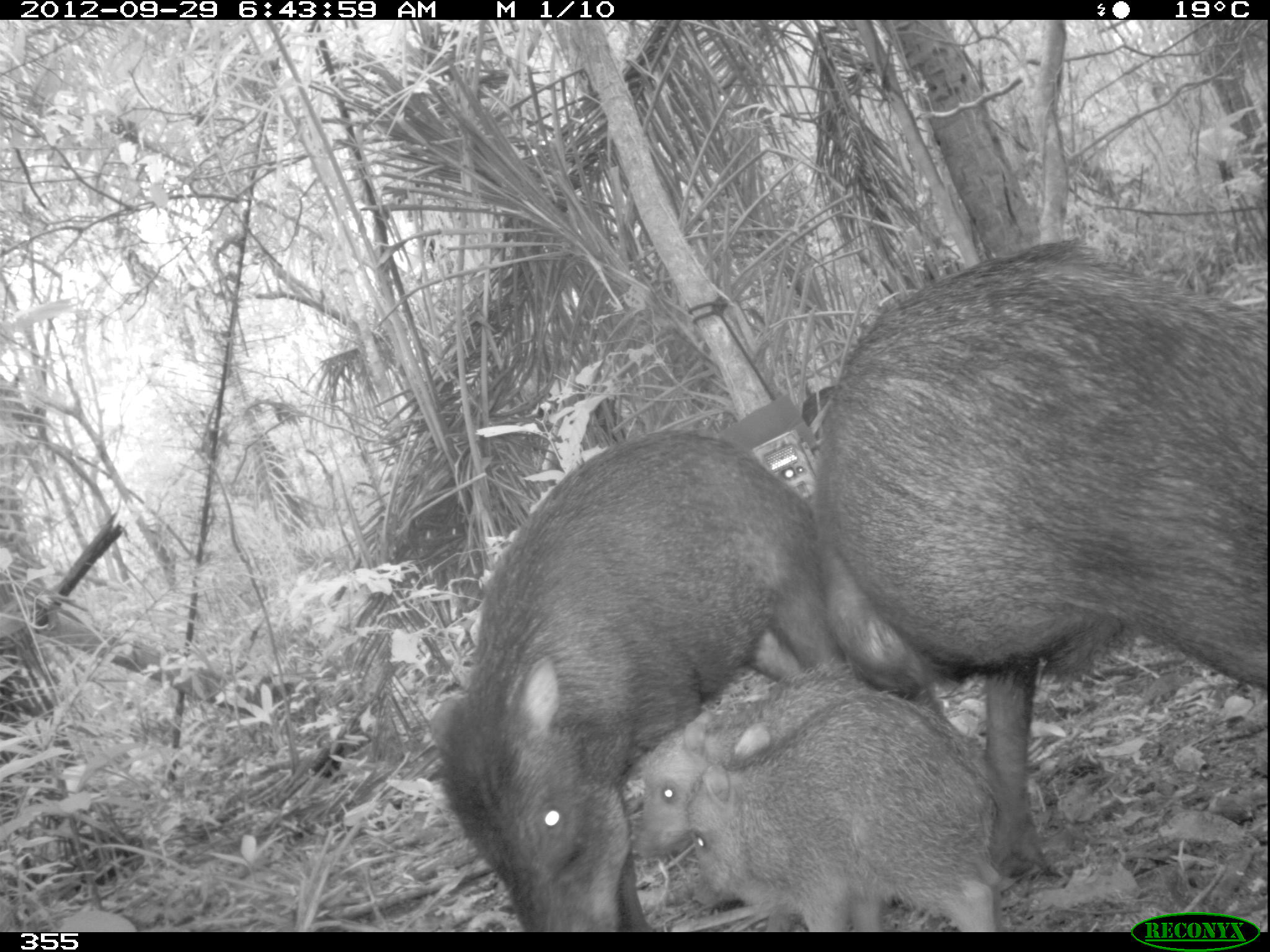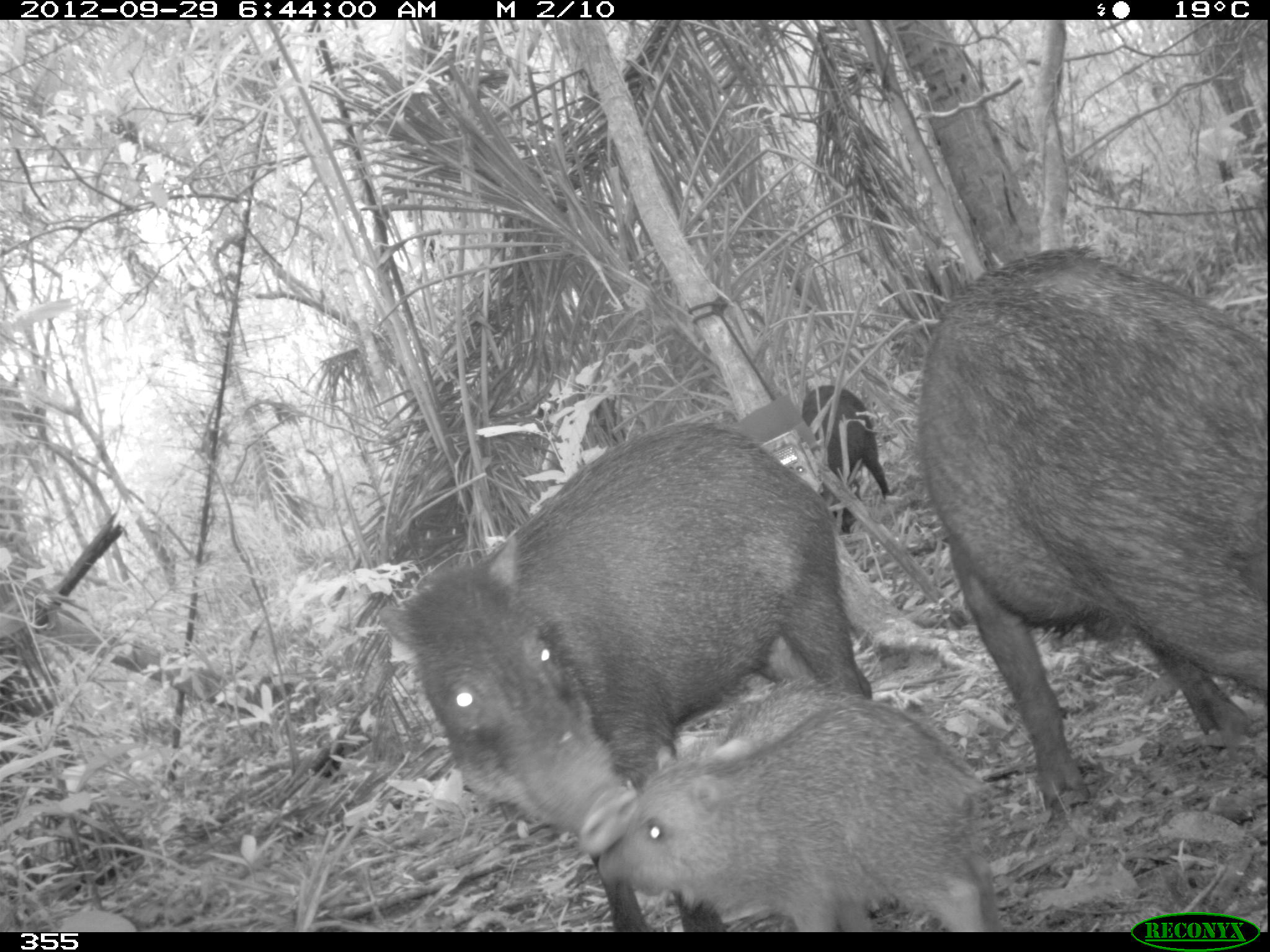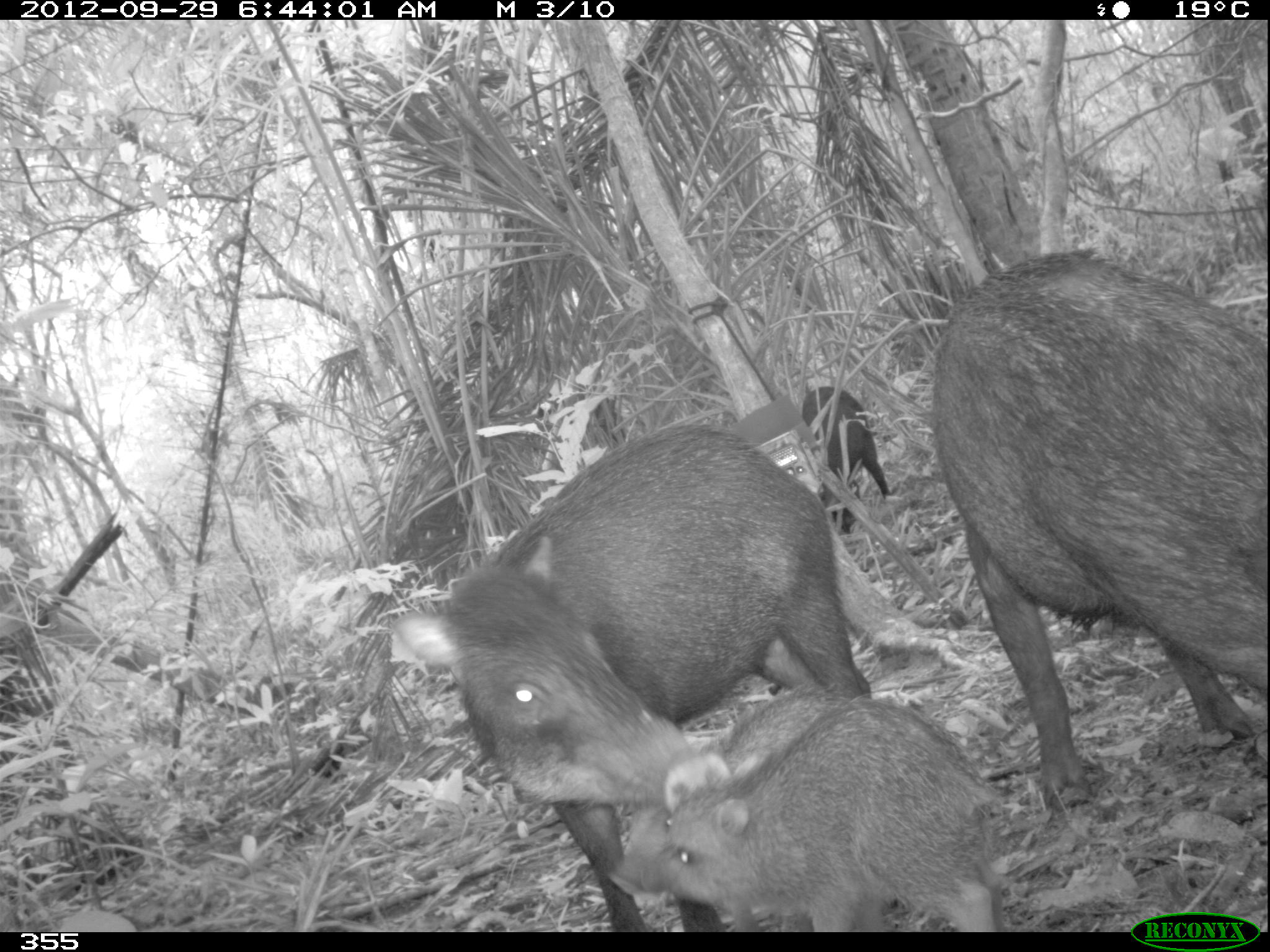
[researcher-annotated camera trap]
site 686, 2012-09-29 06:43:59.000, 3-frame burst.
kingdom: Animalia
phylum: Chordata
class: Mammalia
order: Artiodactyla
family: Tayassuidae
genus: Tayassu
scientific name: Tayassu pecari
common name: white-lipped peccary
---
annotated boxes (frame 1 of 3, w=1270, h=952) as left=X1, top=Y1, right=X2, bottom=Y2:
tayassu pecari: left=803, top=242, right=1270, bottom=871; left=428, top=426, right=816, bottom=932; left=689, top=691, right=1010, bottom=932; left=624, top=666, right=871, bottom=863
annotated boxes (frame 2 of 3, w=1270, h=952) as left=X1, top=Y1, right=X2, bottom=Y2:
tayassu pecari: left=376, top=420, right=874, bottom=932; left=917, top=248, right=1270, bottom=807; left=599, top=686, right=998, bottom=932; left=649, top=676, right=866, bottom=764; left=800, top=383, right=892, bottom=532